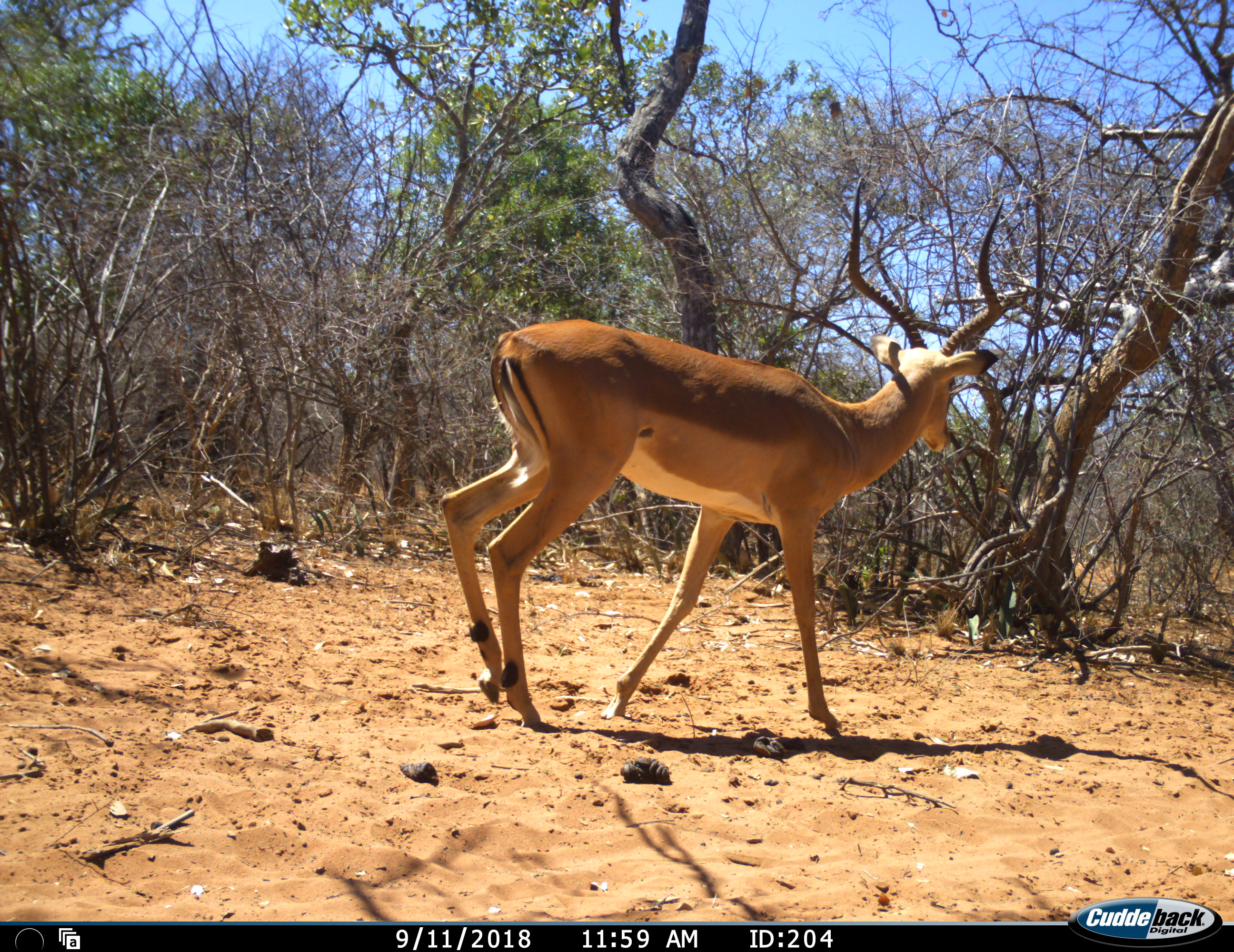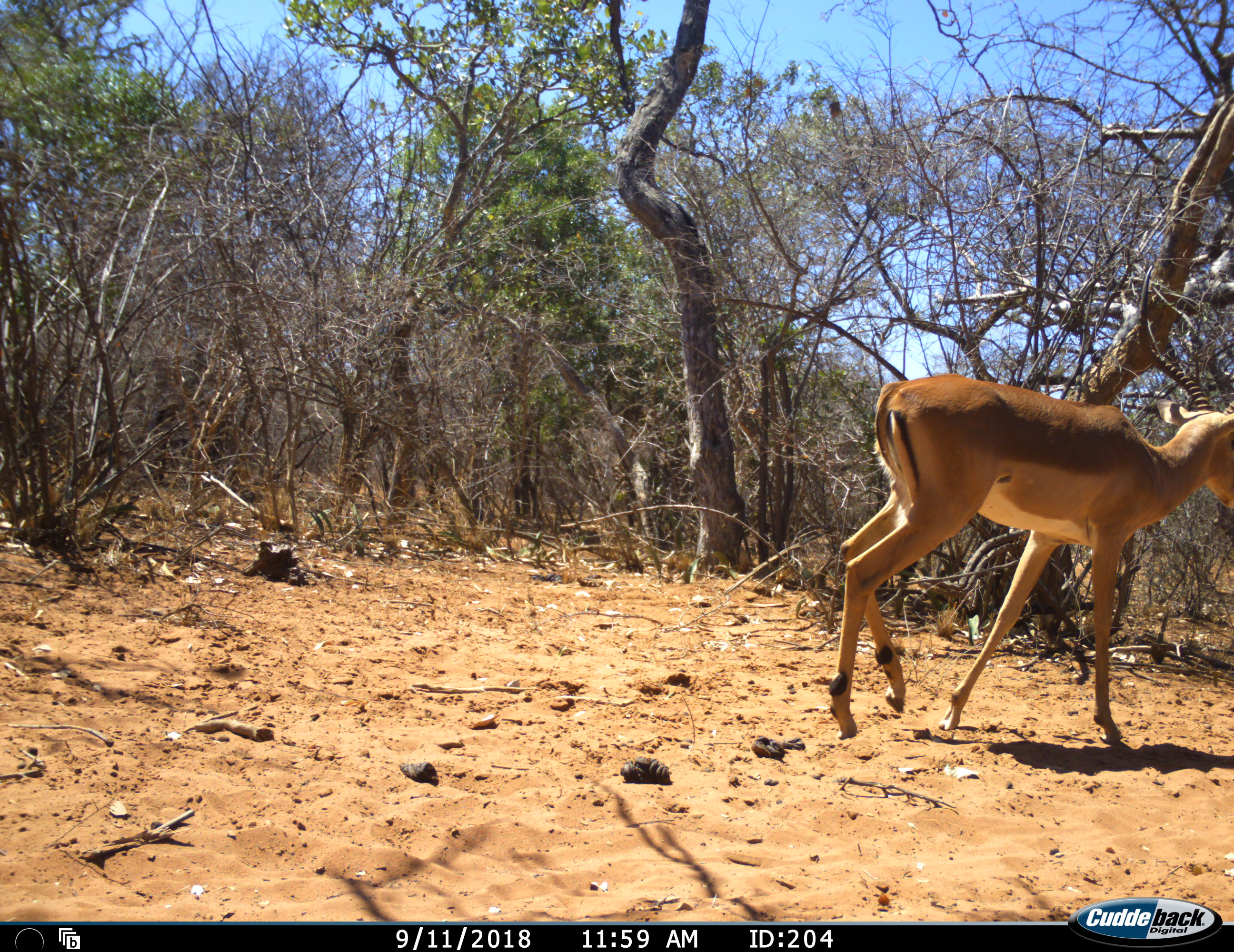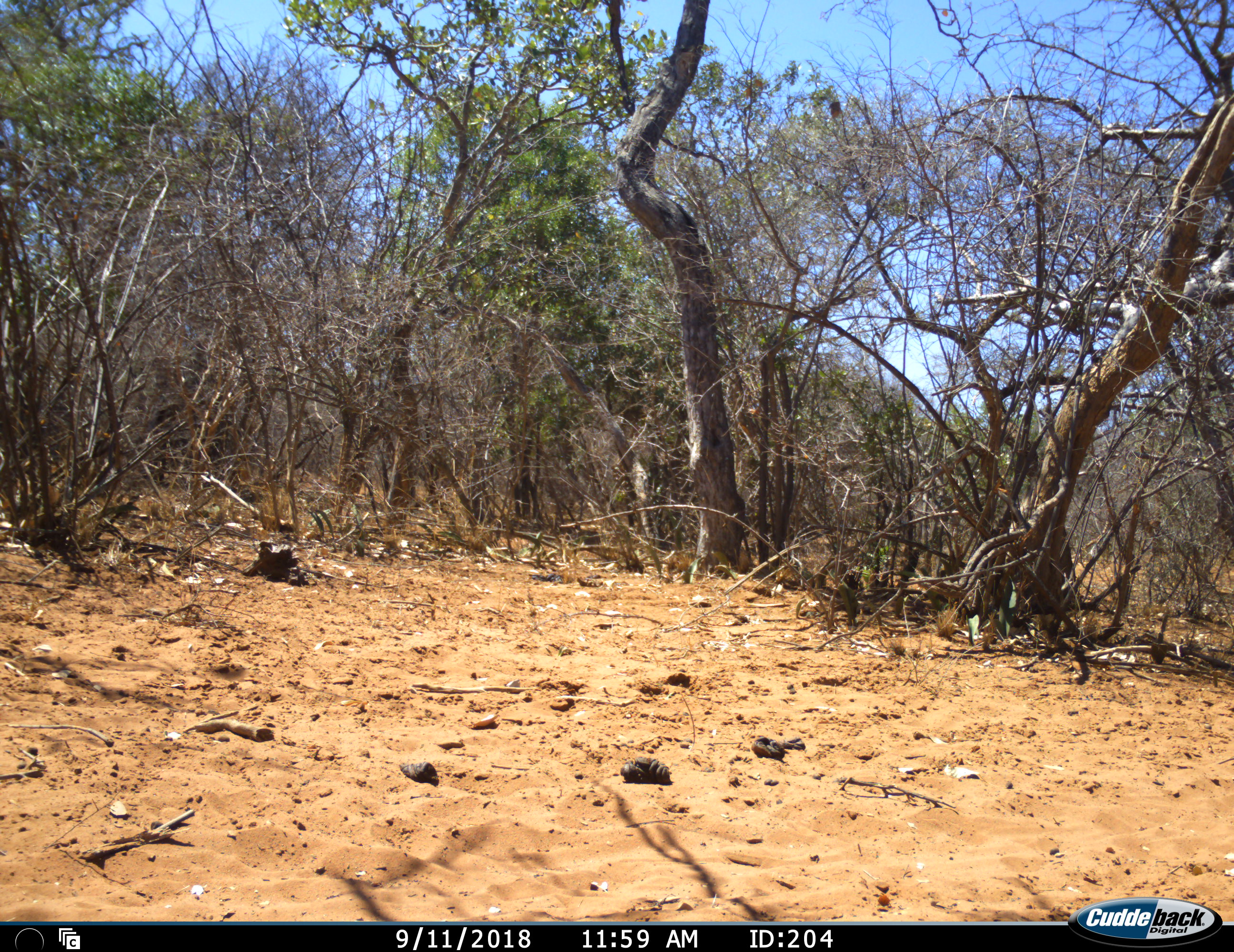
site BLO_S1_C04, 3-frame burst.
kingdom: Animalia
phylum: Chordata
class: Mammalia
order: Artiodactyla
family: Bovidae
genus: Aepyceros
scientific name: Aepyceros melampus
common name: impala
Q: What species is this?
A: Impala (Aepyceros melampus).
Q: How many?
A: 1.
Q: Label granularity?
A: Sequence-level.